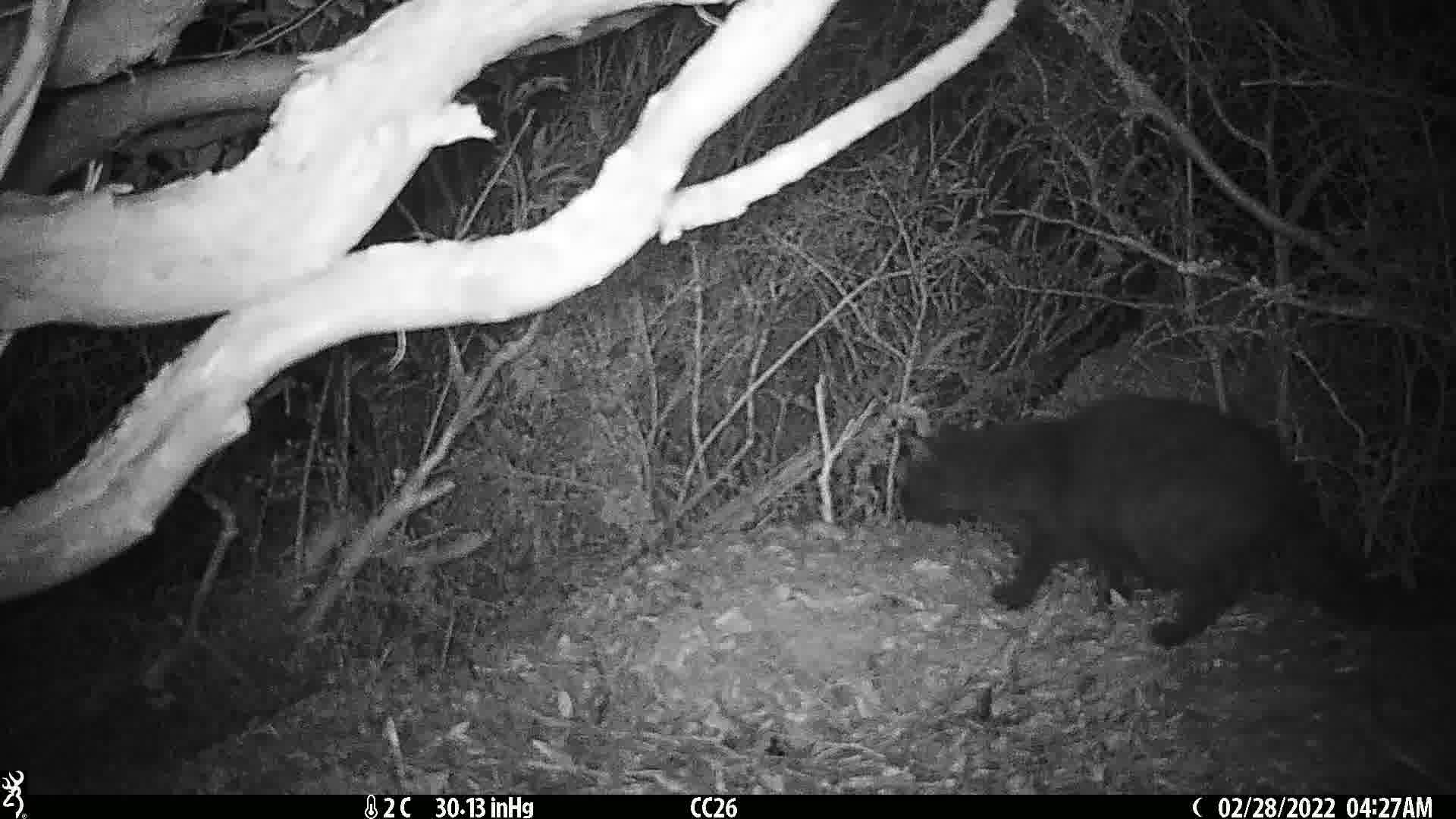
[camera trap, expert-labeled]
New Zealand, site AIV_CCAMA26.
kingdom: Animalia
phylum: Chordata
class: Mammalia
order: Carnivora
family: Felidae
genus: Felis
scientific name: Felis catus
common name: domestic cat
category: cat